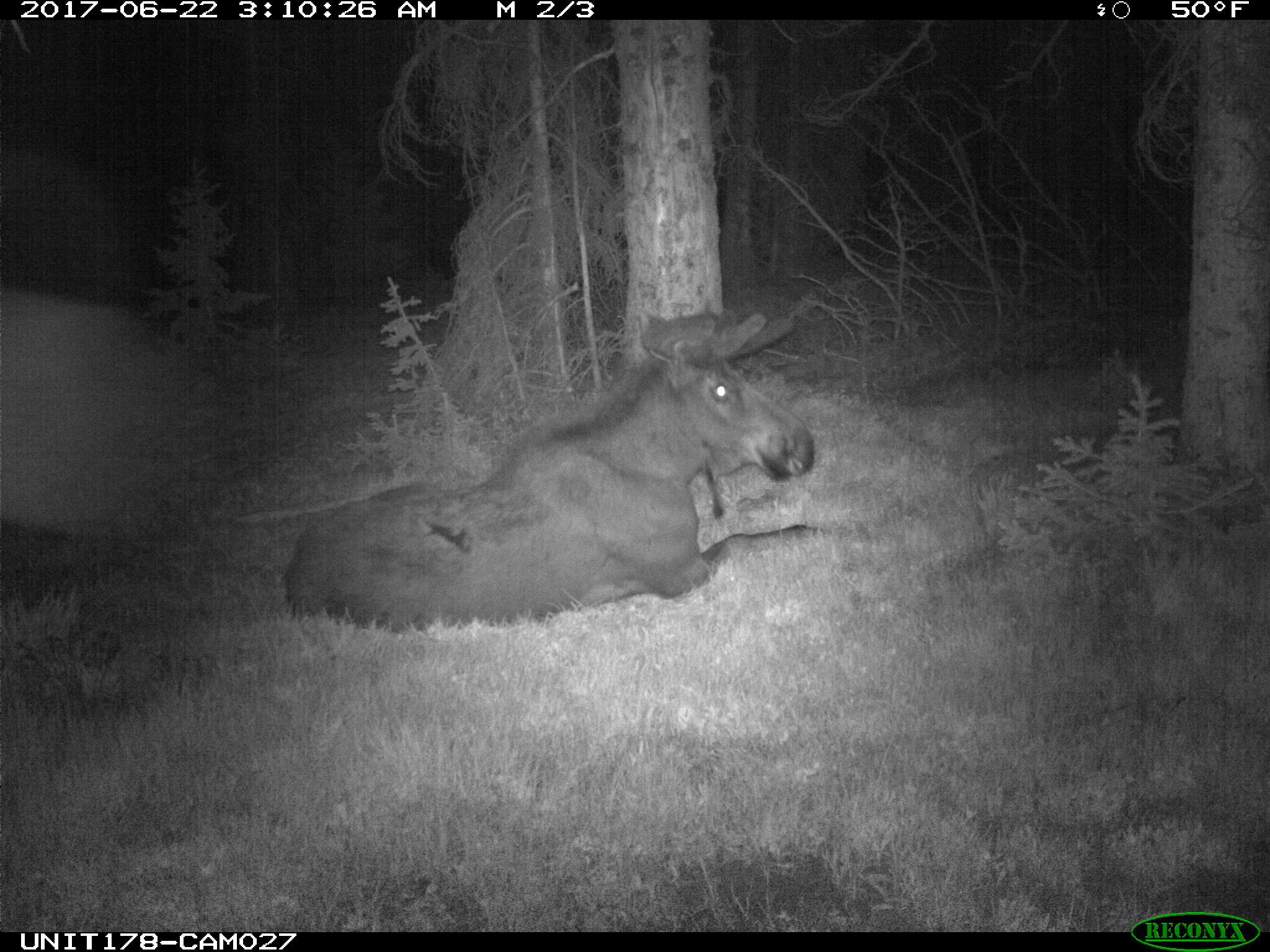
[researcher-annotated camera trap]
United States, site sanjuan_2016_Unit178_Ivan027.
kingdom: Animalia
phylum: Chordata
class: Mammalia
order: Artiodactyla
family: Cervidae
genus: Alces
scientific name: Alces alces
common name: moose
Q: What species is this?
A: Alces alces (moose).